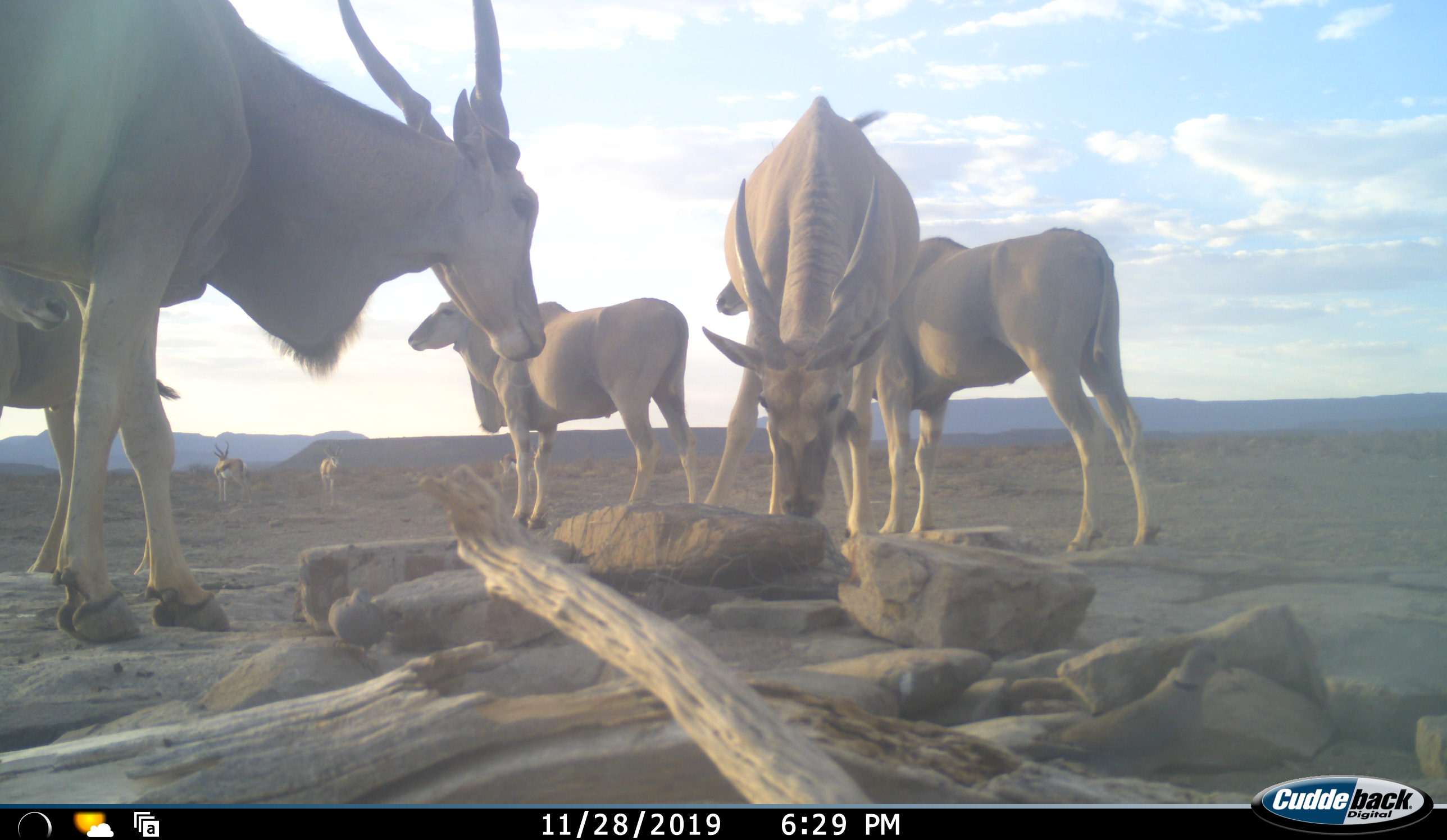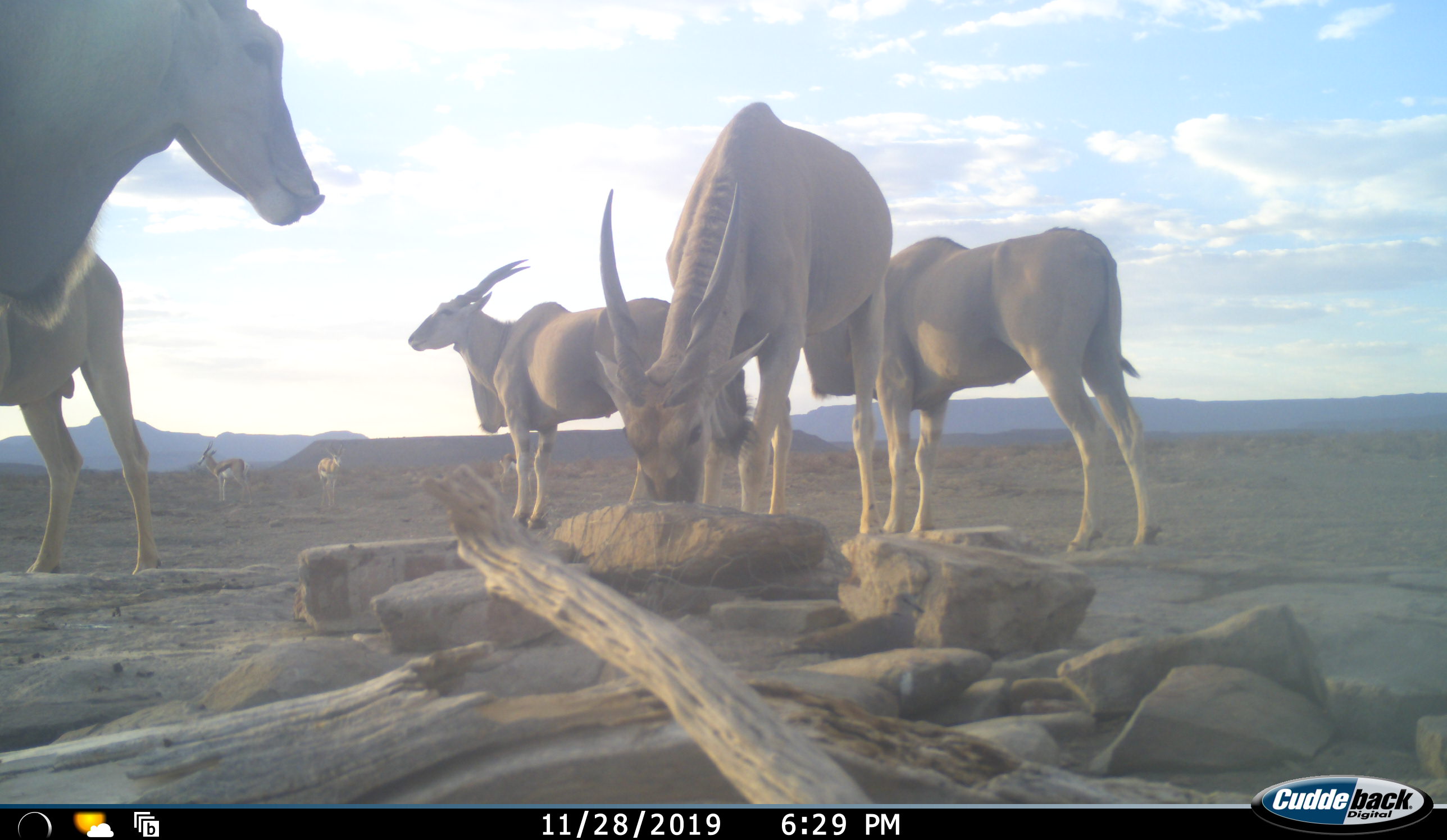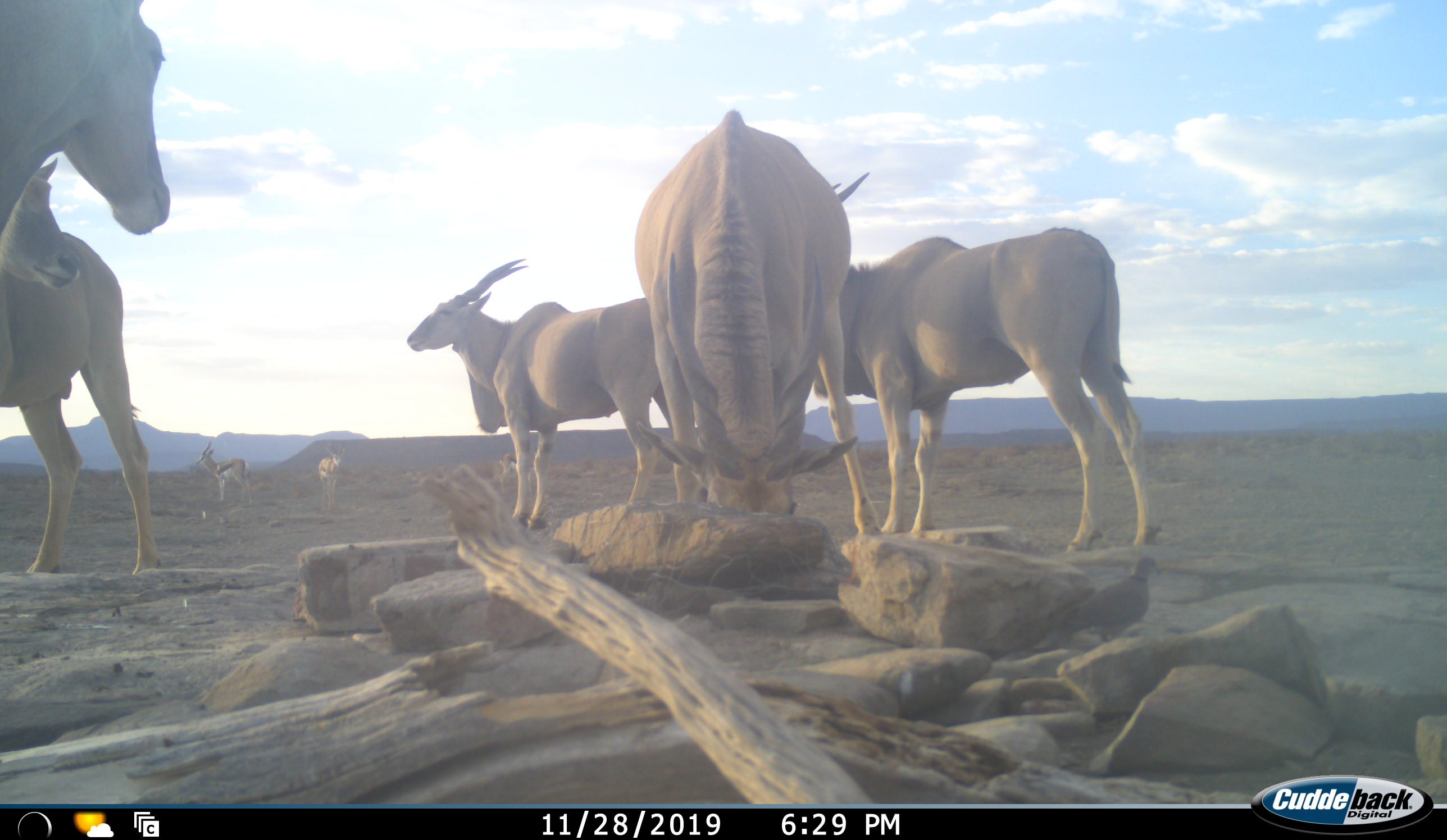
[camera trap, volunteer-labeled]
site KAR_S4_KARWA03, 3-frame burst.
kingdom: Animalia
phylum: Chordata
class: Mammalia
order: Artiodactyla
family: Bovidae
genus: Tragelaphus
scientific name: Tragelaphus oryx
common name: eland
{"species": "eland (Tragelaphus oryx)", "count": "5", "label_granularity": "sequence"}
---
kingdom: Animalia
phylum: Chordata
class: Mammalia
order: Artiodactyla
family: Bovidae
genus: Antidorcas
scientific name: Antidorcas marsupialis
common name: springbok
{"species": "springbok (Antidorcas marsupialis)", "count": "3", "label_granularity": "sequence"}